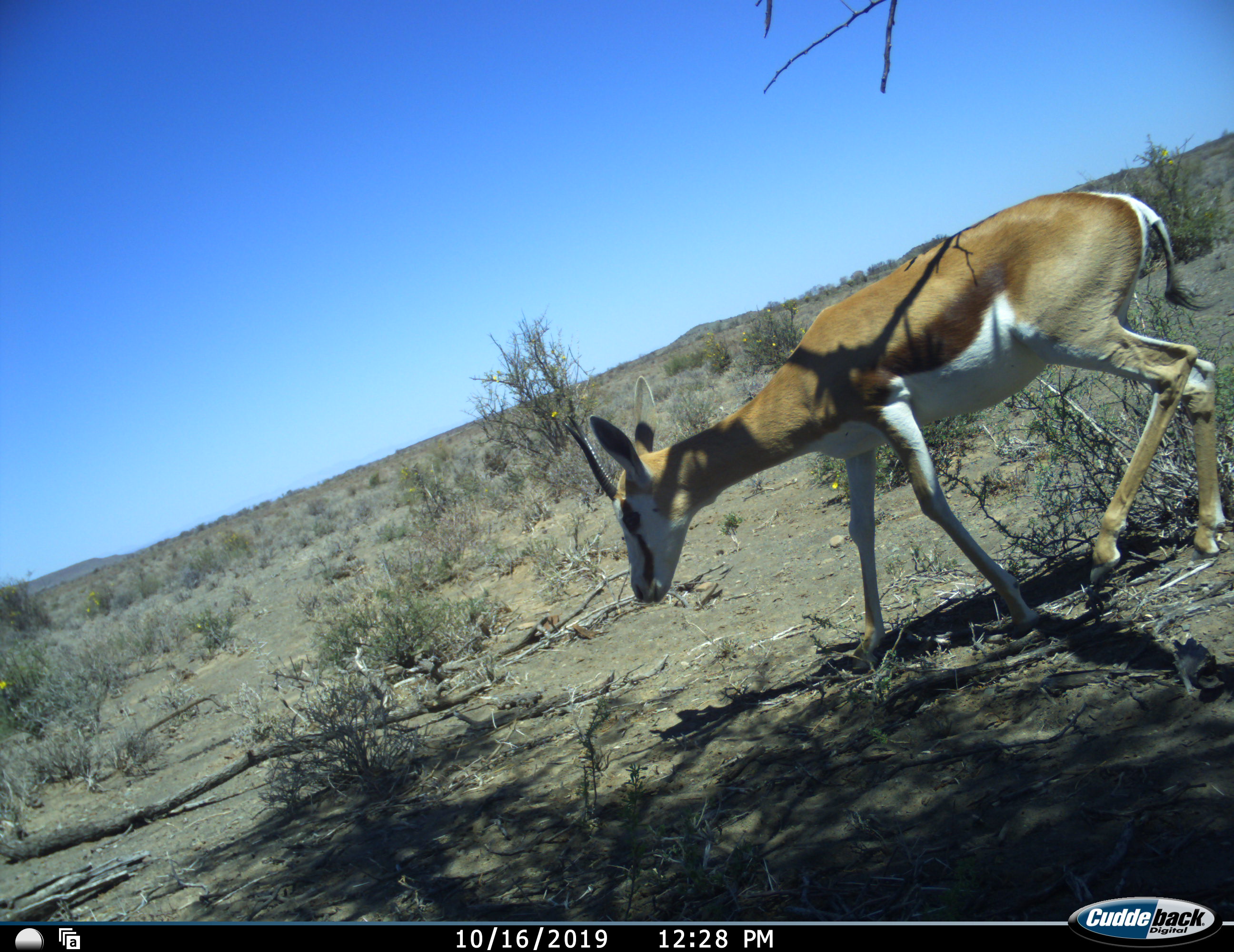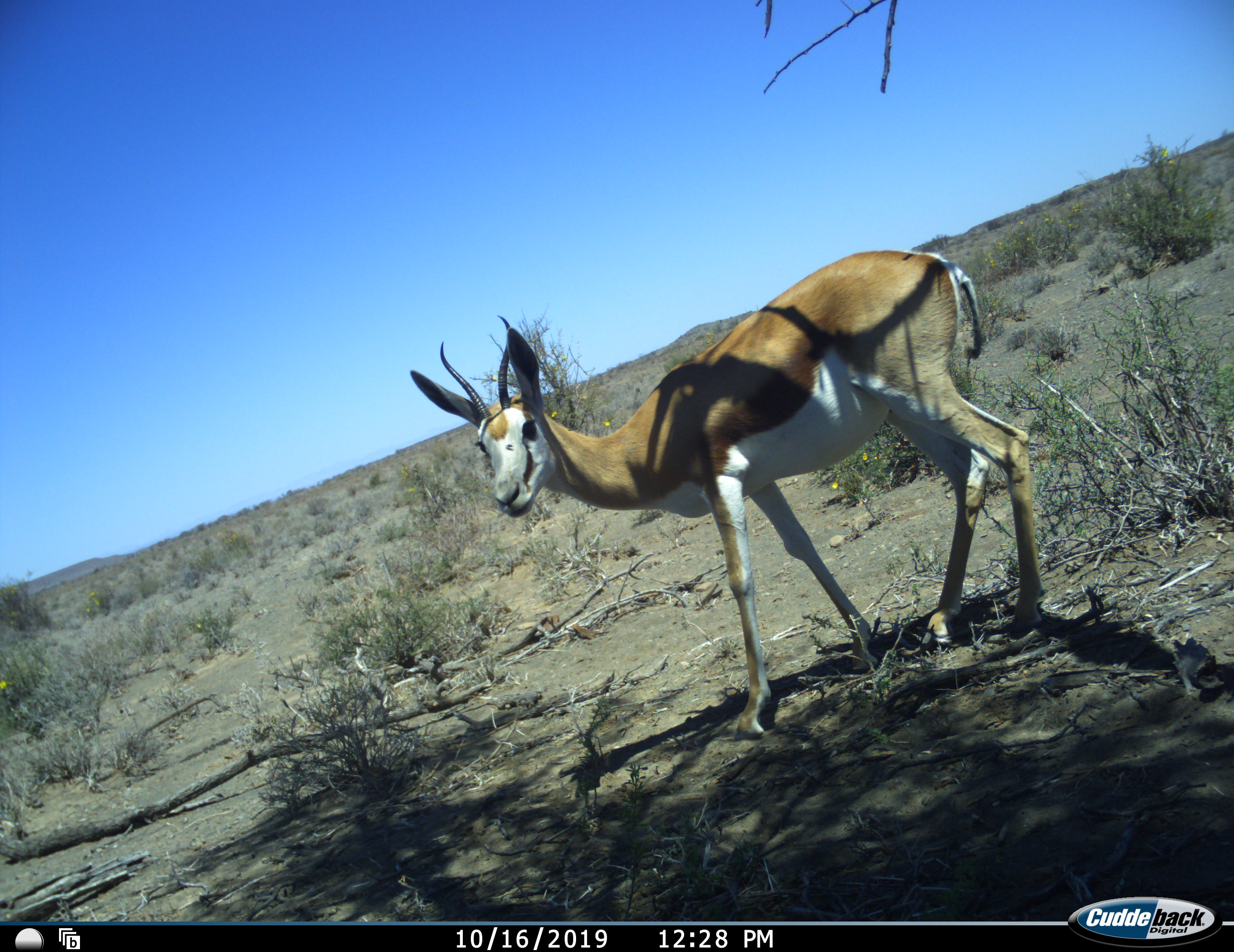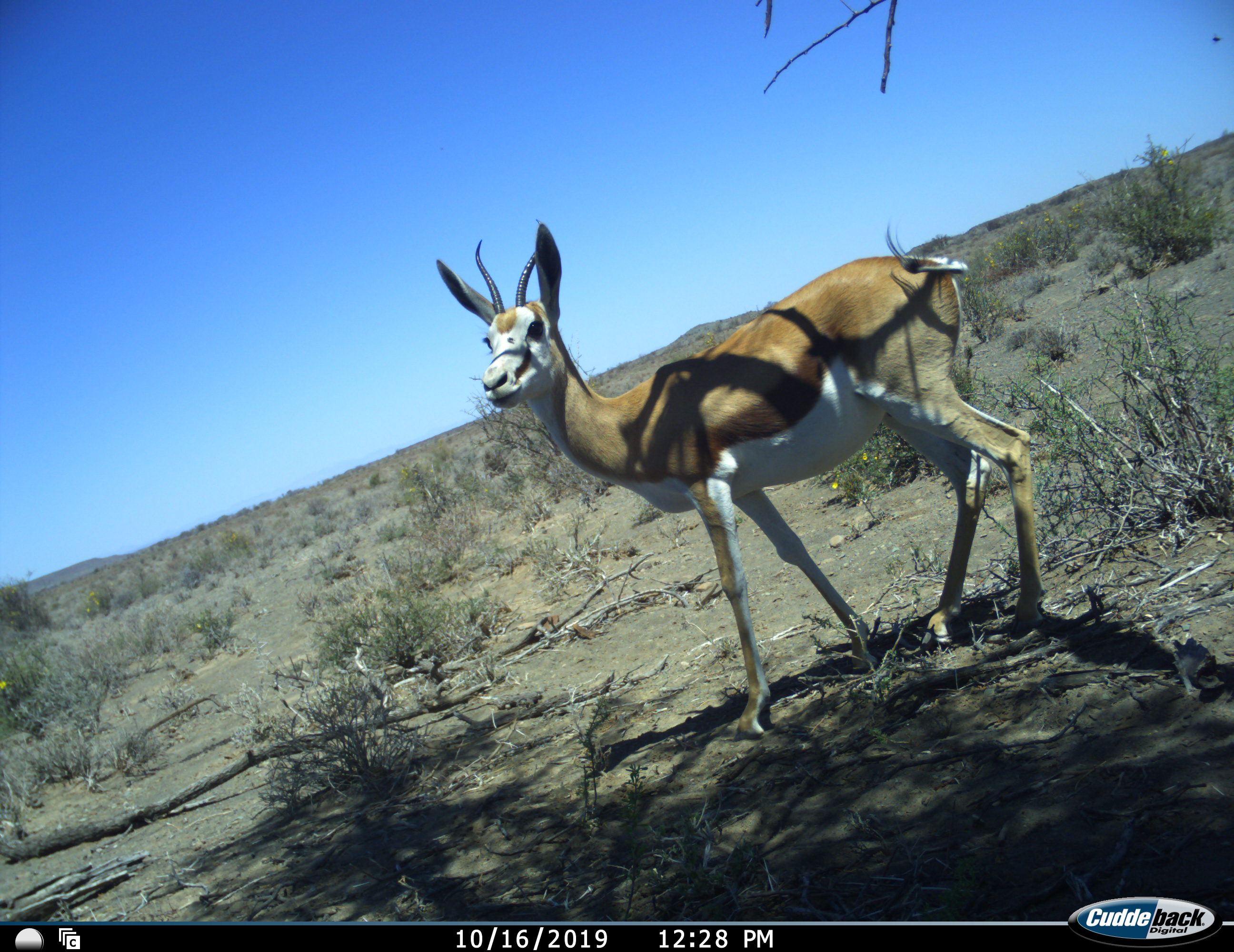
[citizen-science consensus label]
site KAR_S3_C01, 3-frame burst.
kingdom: Animalia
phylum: Chordata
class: Mammalia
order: Artiodactyla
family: Bovidae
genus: Antidorcas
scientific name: Antidorcas marsupialis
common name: springbok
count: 1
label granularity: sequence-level